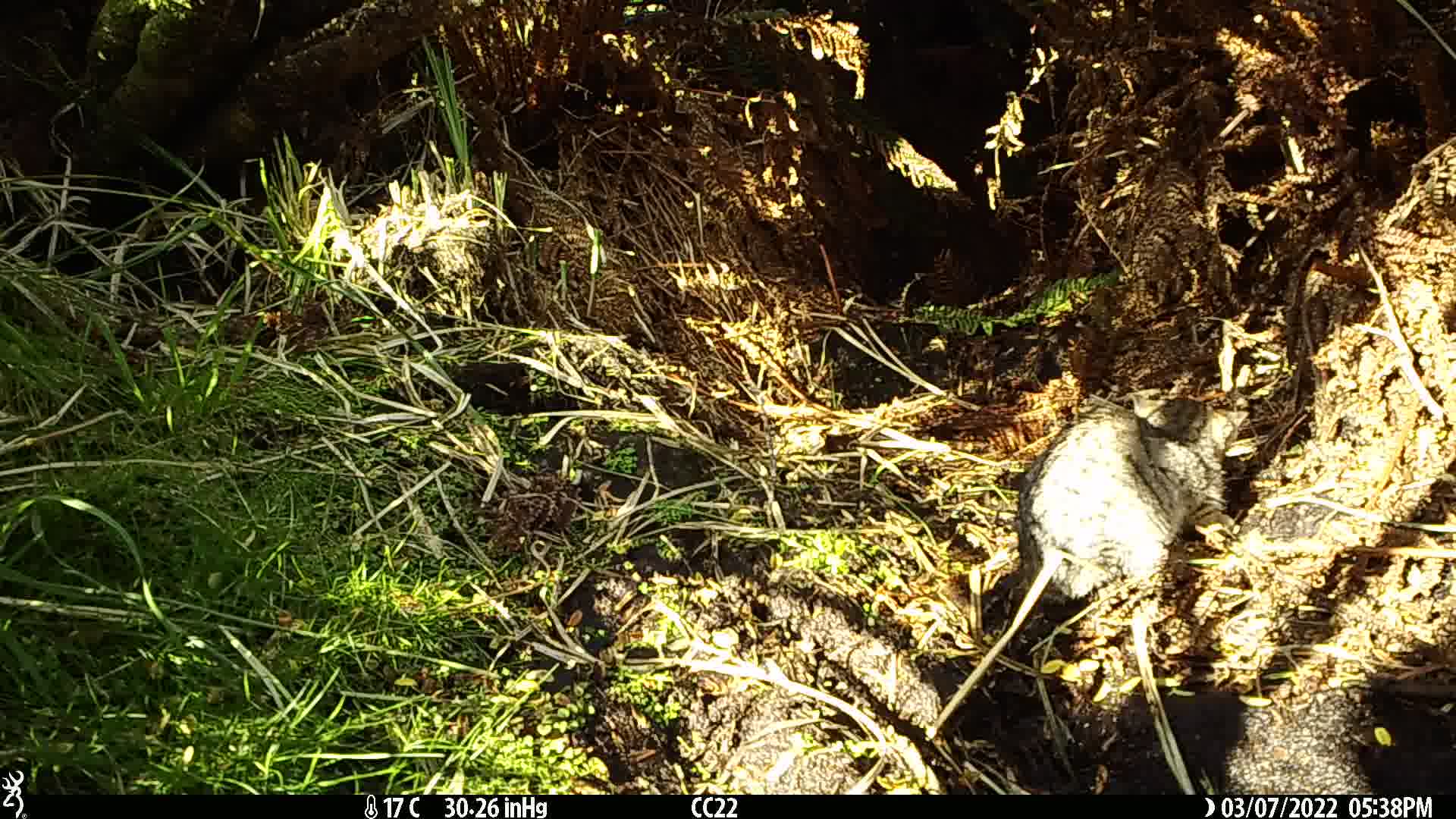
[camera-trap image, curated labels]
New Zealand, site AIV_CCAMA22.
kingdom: Animalia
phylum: Chordata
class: Mammalia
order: Carnivora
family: Felidae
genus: Felis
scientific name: Felis catus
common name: domestic cat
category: cat